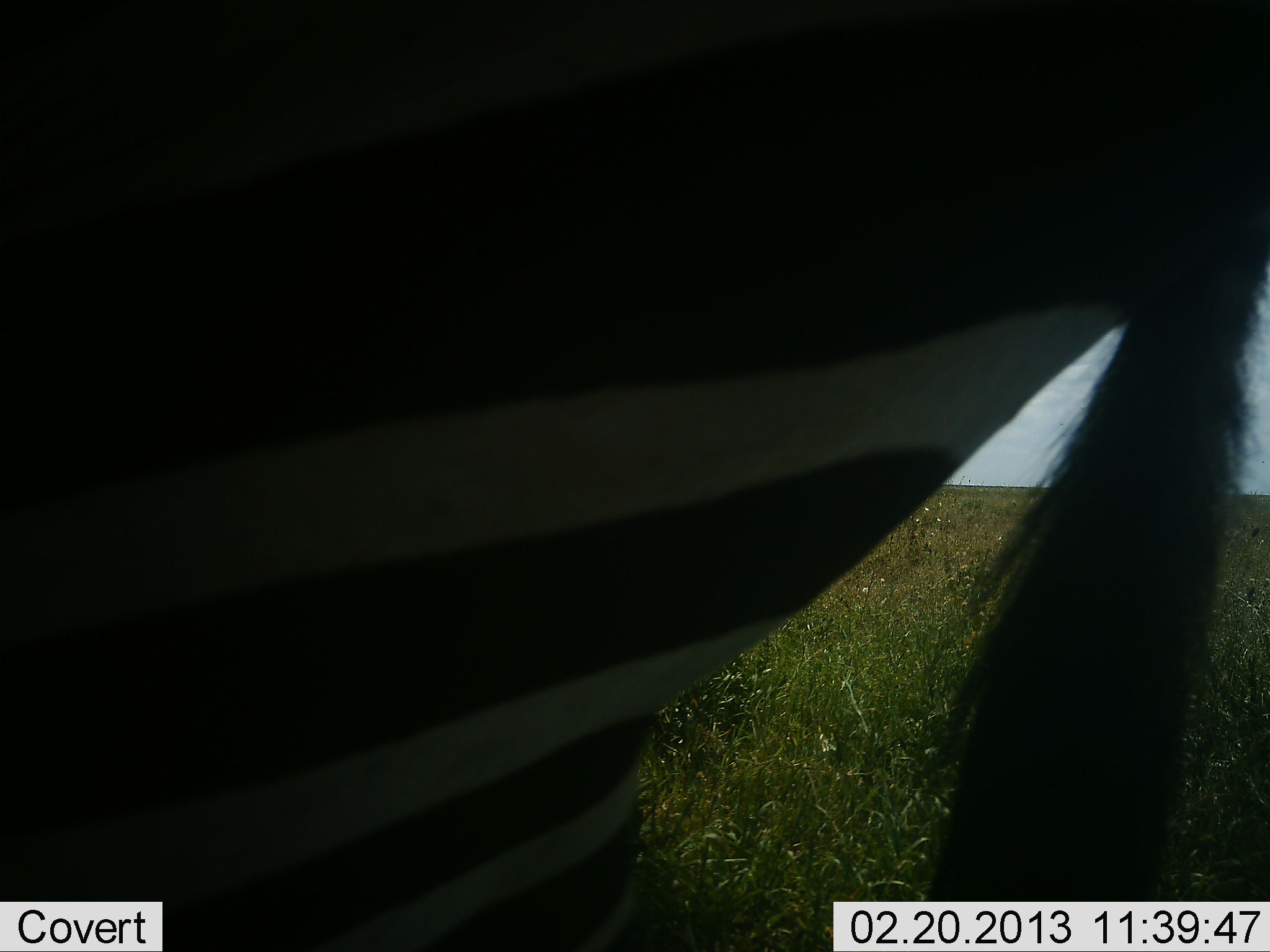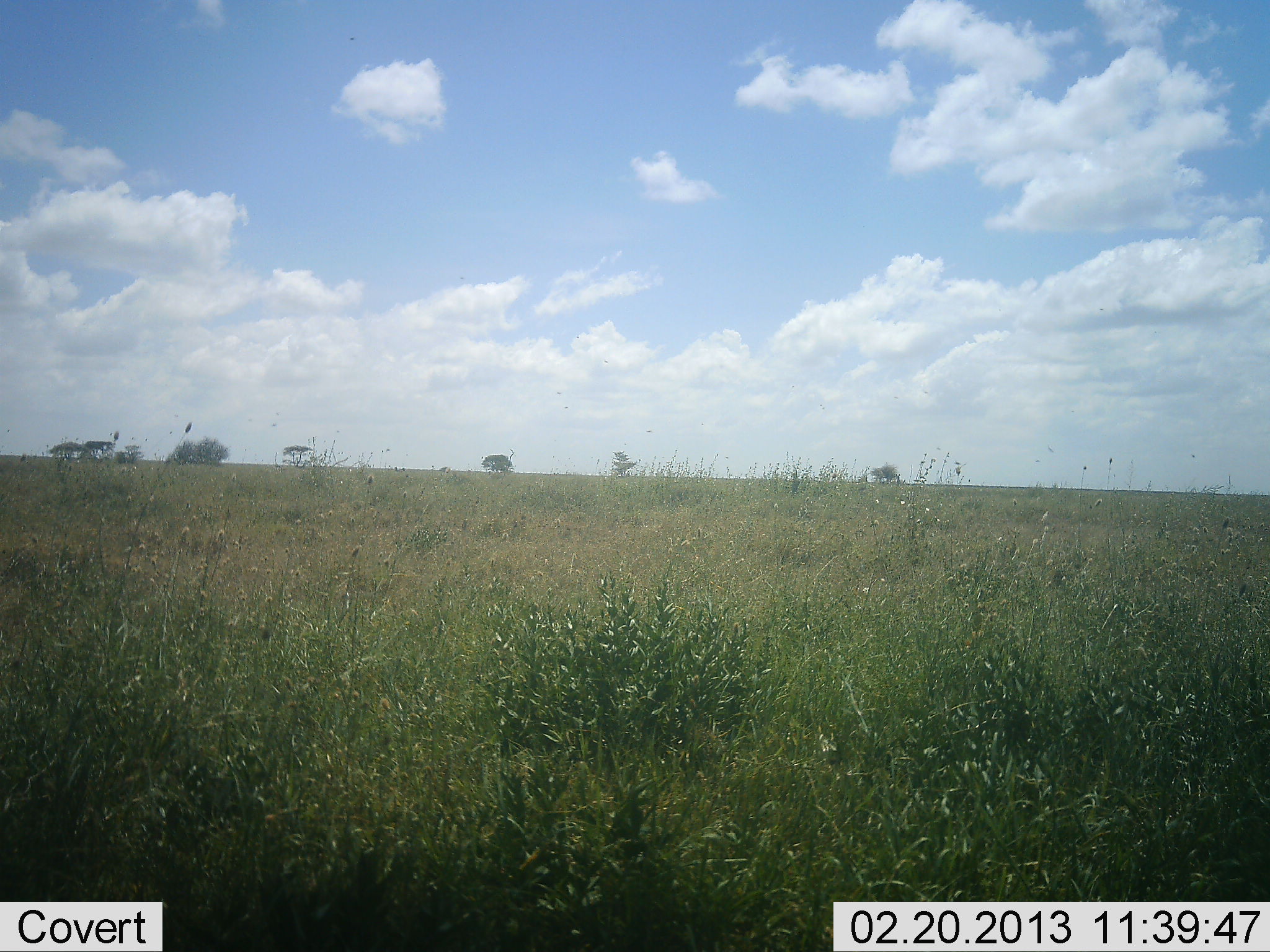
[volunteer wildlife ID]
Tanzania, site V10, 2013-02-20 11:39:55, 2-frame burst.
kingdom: Animalia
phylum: Chordata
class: Mammalia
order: Perissodactyla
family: Equidae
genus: Equus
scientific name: Equus quagga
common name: plains zebra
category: zebra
Zebra (plains zebra) (Equus quagga), count 1. Behavior (volunteer vote fractions): standing 29%, resting 0%, moving 71%, interacting 0%. Young present (vote fraction): 0%. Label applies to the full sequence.